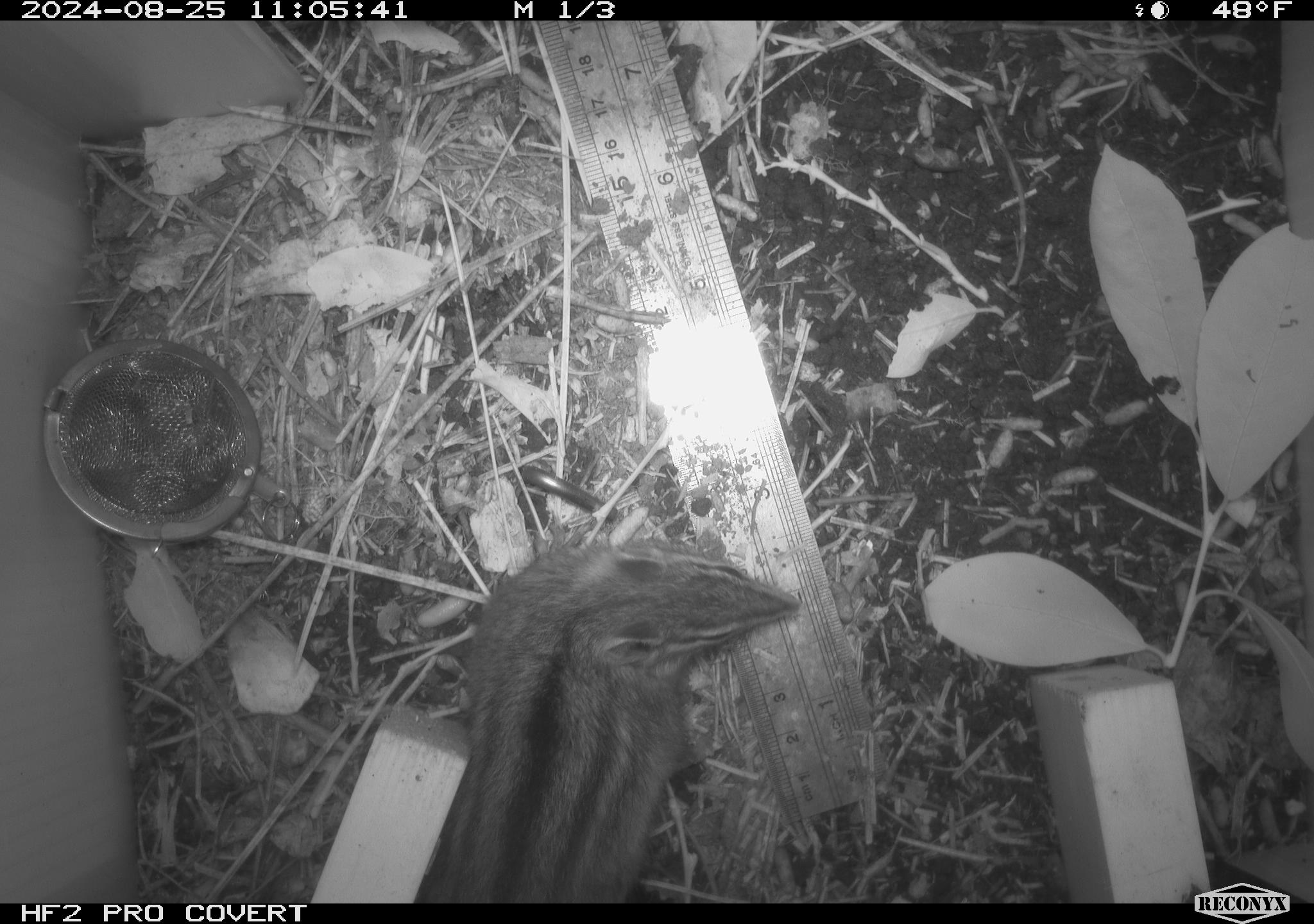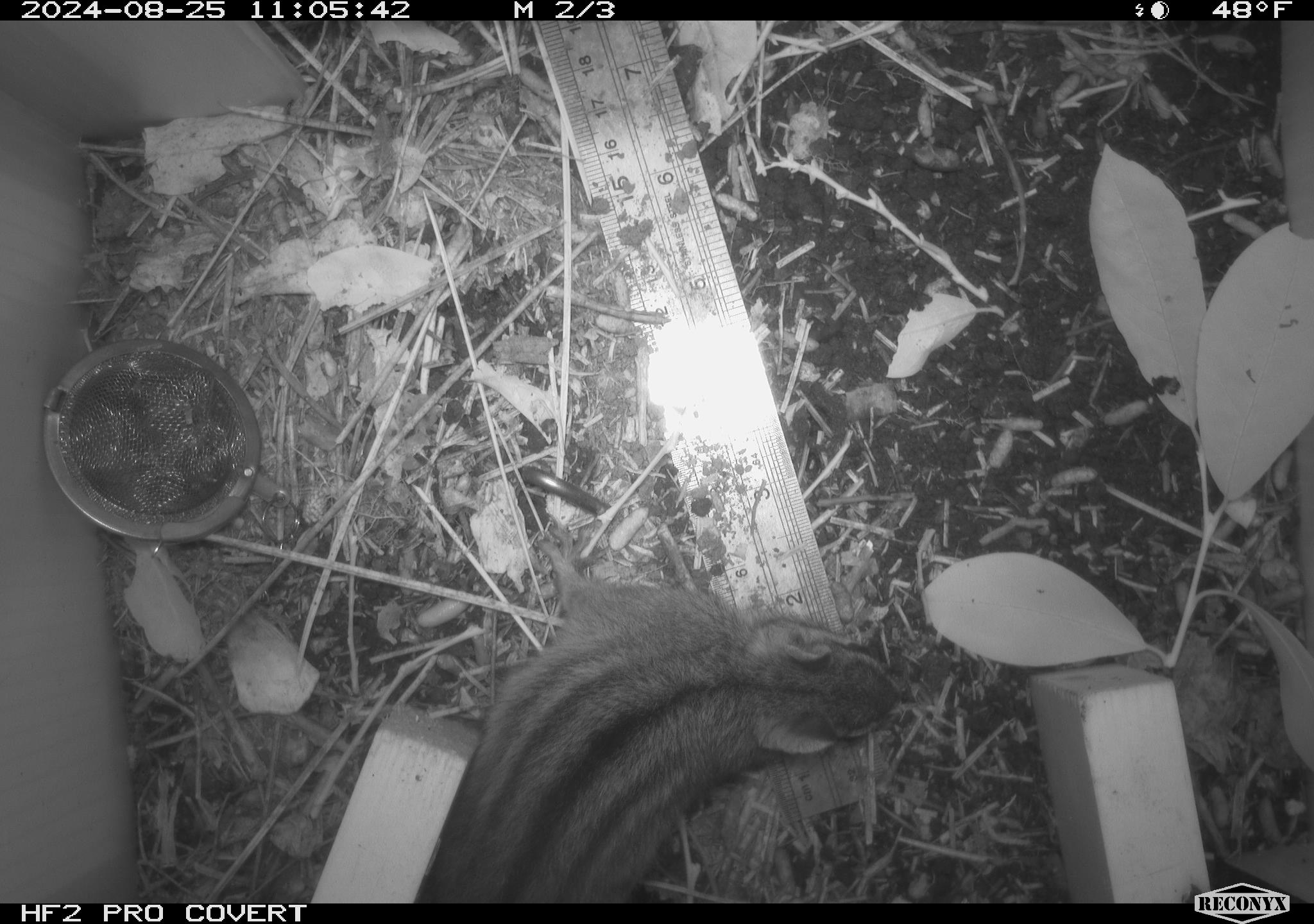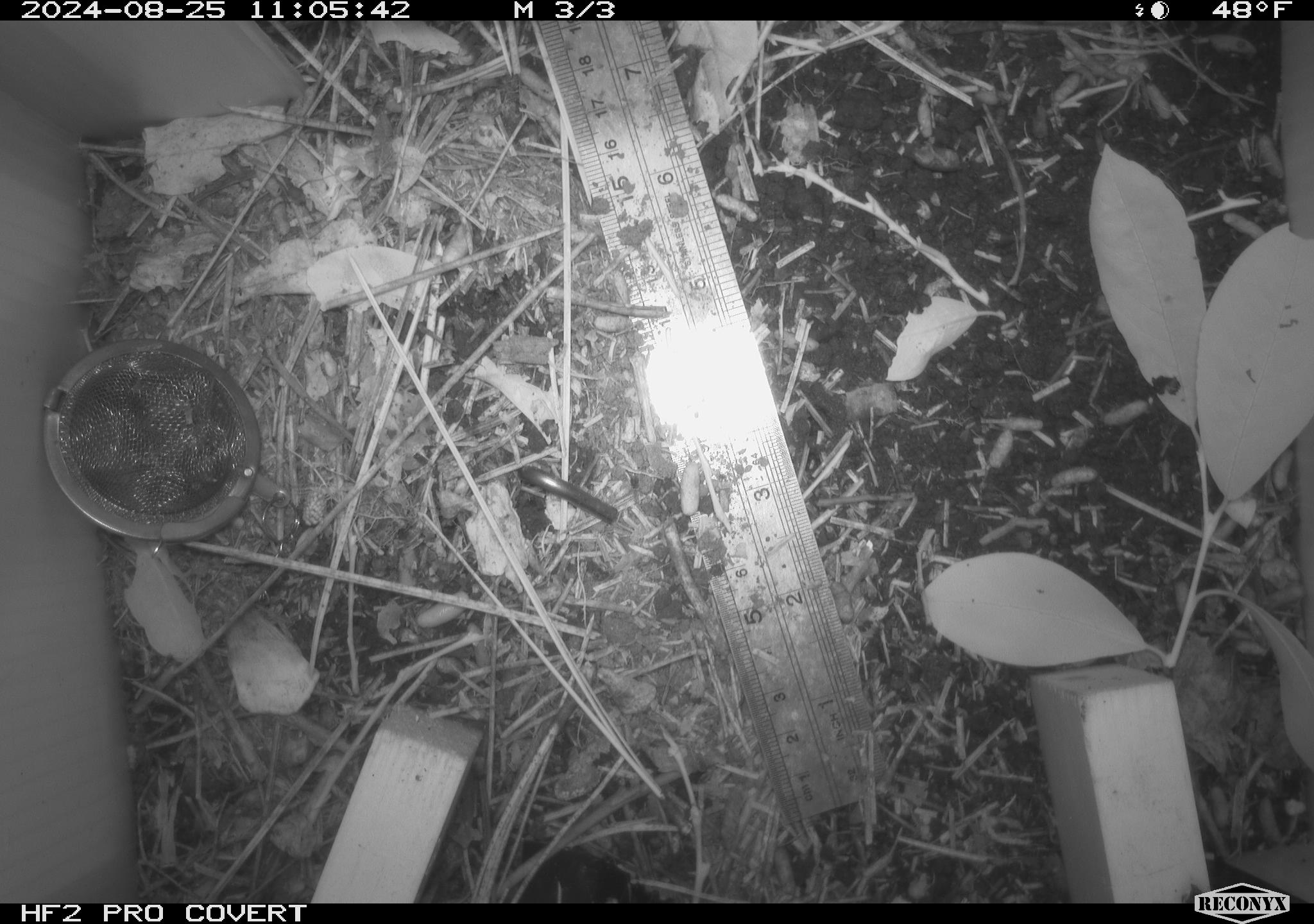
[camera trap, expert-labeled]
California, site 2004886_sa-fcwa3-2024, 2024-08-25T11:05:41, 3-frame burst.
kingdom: Animalia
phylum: Chordata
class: Mammalia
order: Rodentia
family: Sciuridae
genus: Neotamias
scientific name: Neotamias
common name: western chipmunks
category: neotamias species